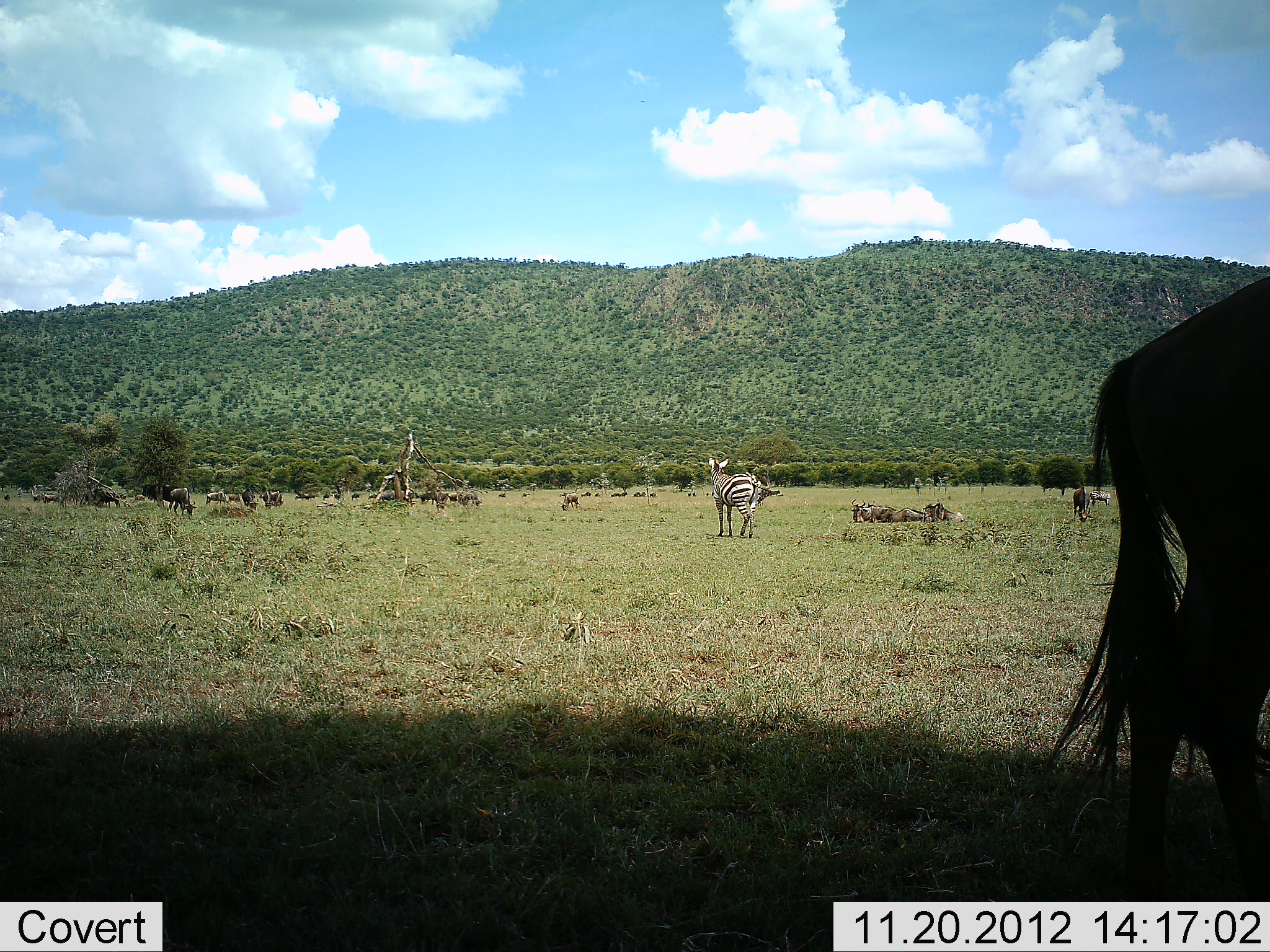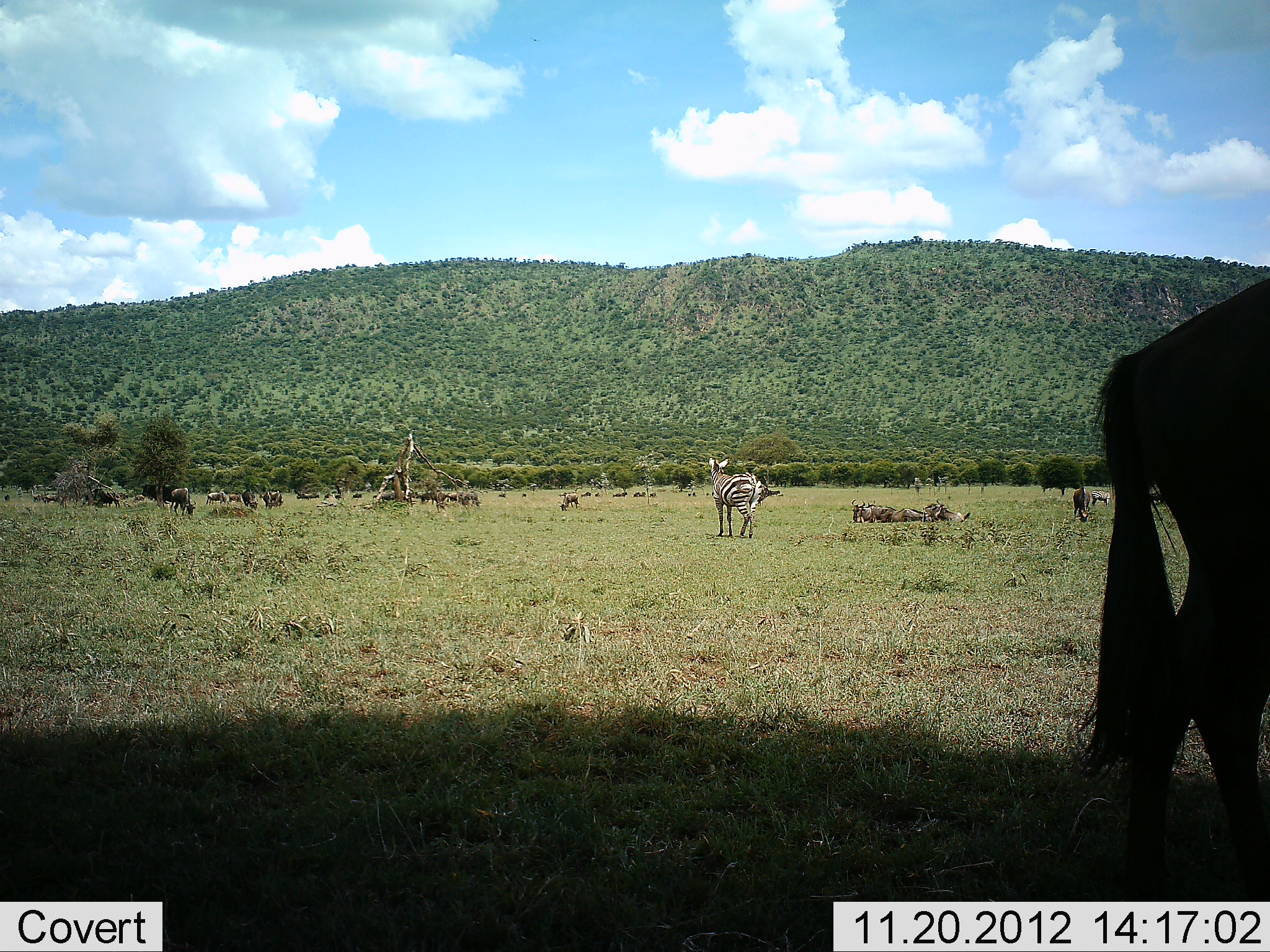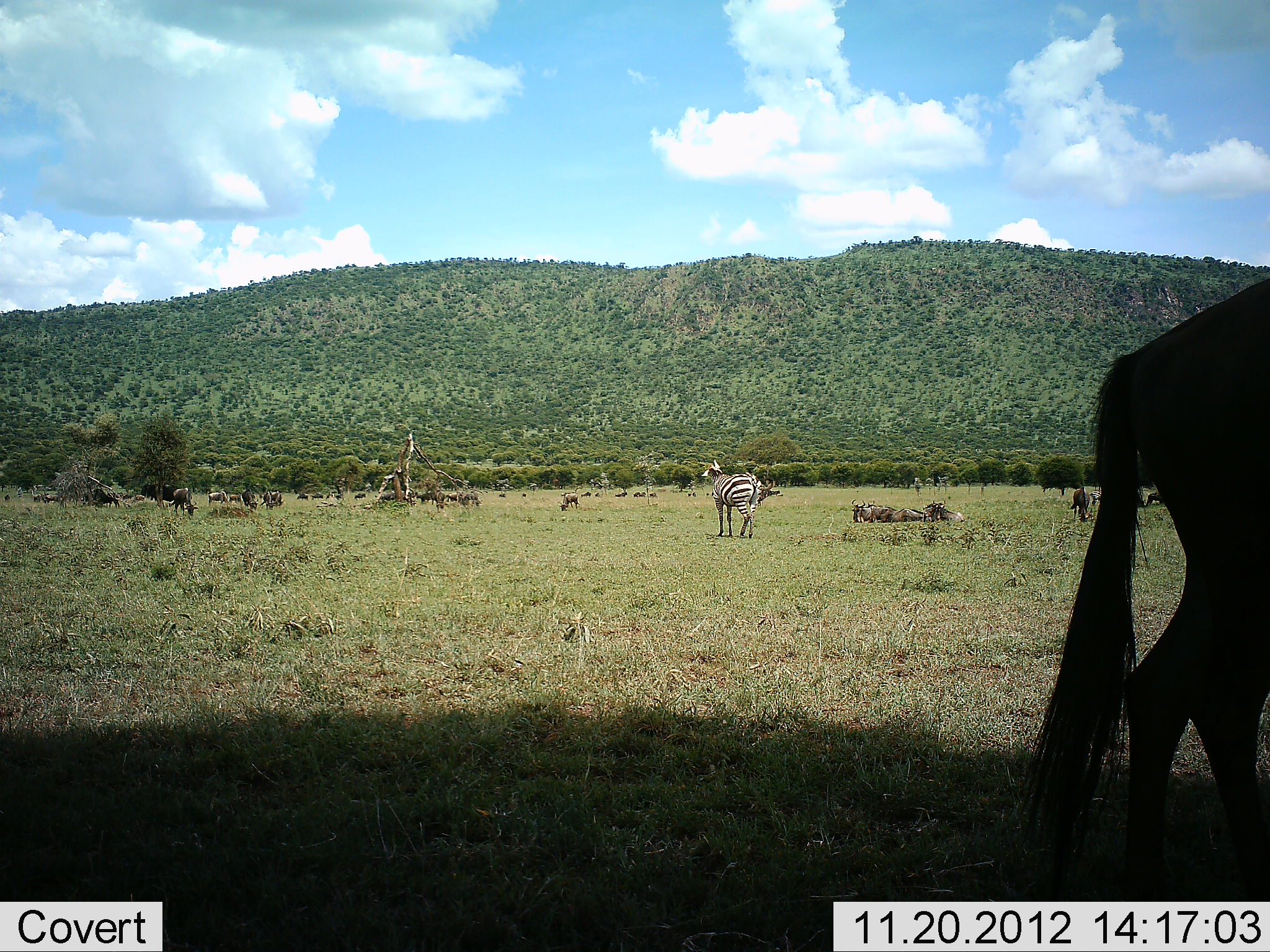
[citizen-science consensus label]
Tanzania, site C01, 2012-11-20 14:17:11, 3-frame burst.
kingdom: Animalia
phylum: Chordata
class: Mammalia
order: Artiodactyla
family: Bovidae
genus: Connochaetes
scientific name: Connochaetes taurinus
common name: blue wildebeest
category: wildebeest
Wildebeest (blue wildebeest) (Connochaetes taurinus), count 11-50. Behavior (volunteer vote fractions): standing 78%, resting 89%, moving 22%, interacting 0%. Young present (vote fraction): 0%. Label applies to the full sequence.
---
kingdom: Animalia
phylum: Chordata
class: Mammalia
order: Perissodactyla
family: Equidae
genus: Equus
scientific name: Equus quagga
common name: plains zebra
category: zebra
Zebra (plains zebra) (Equus quagga), count 1. Behavior (volunteer vote fractions): standing 100%, resting 0%, moving 0%, interacting 0%. Young present (vote fraction): 0%. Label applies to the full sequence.